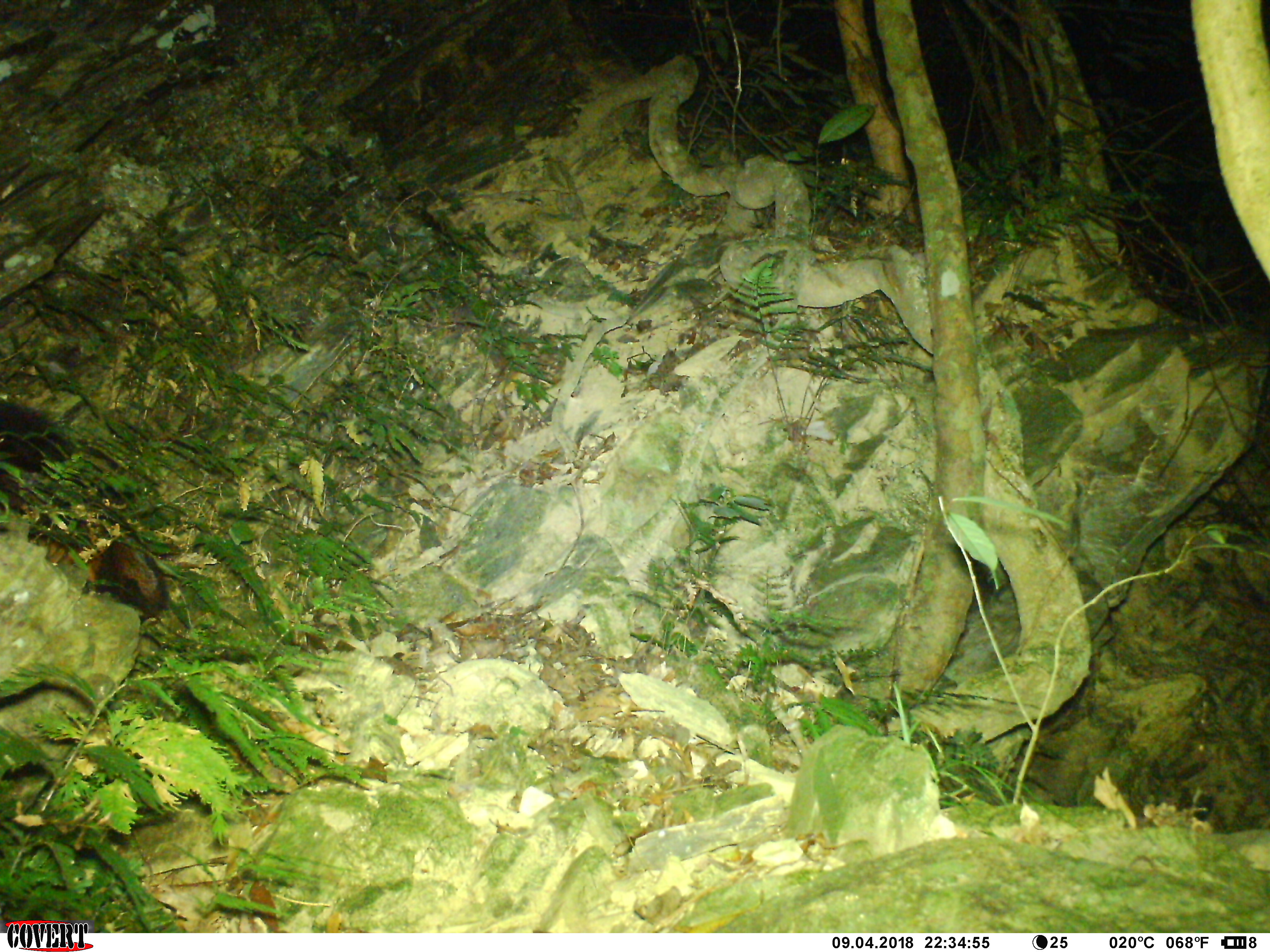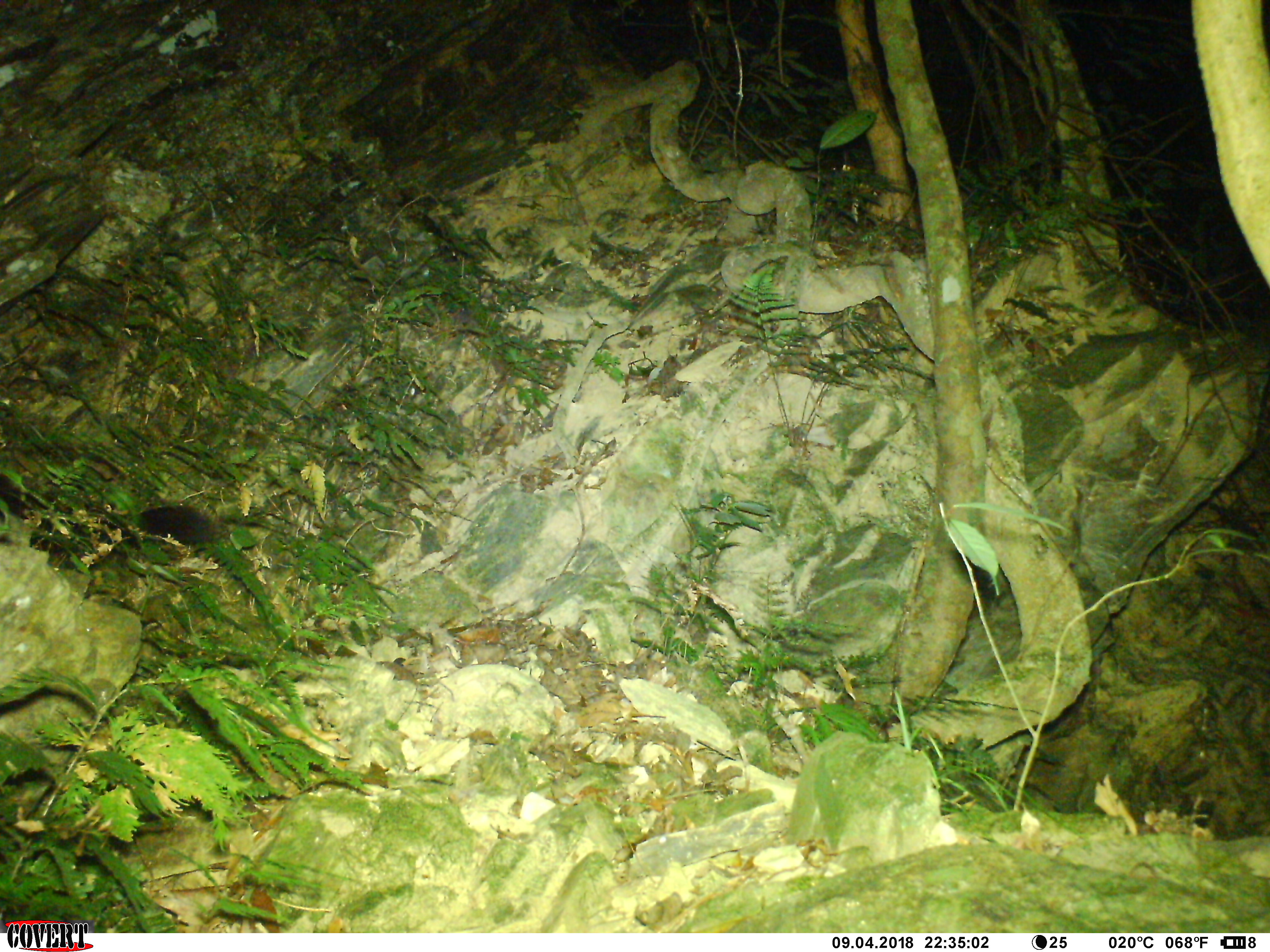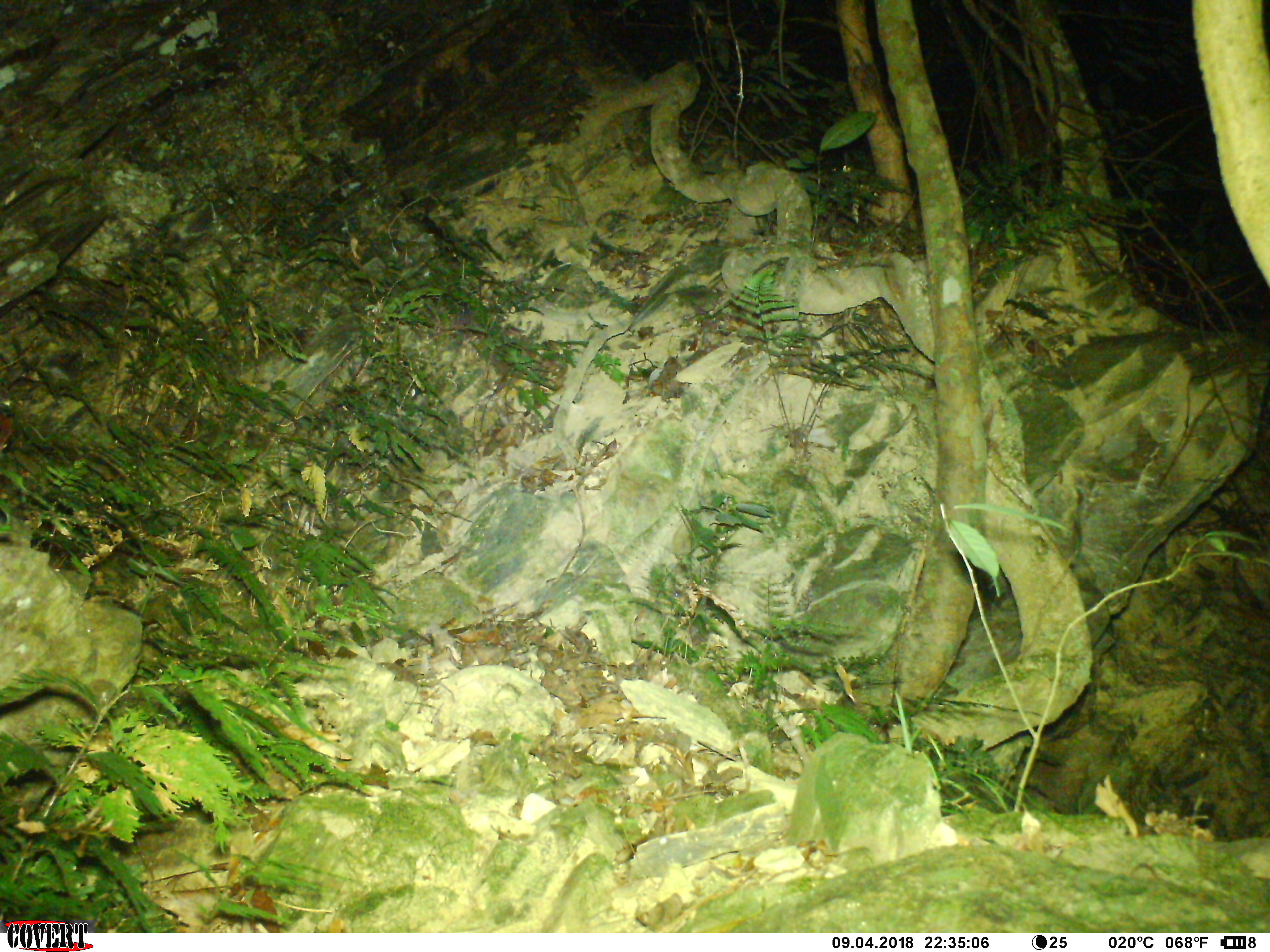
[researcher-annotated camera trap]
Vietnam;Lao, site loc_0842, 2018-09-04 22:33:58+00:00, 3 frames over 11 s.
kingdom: Animalia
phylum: Chordata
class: Mammalia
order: Rodentia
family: Sciuridae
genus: Petaurista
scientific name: Petaurista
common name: giant flying squirrel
Giant flying squirrel (Petaurista). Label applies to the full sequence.